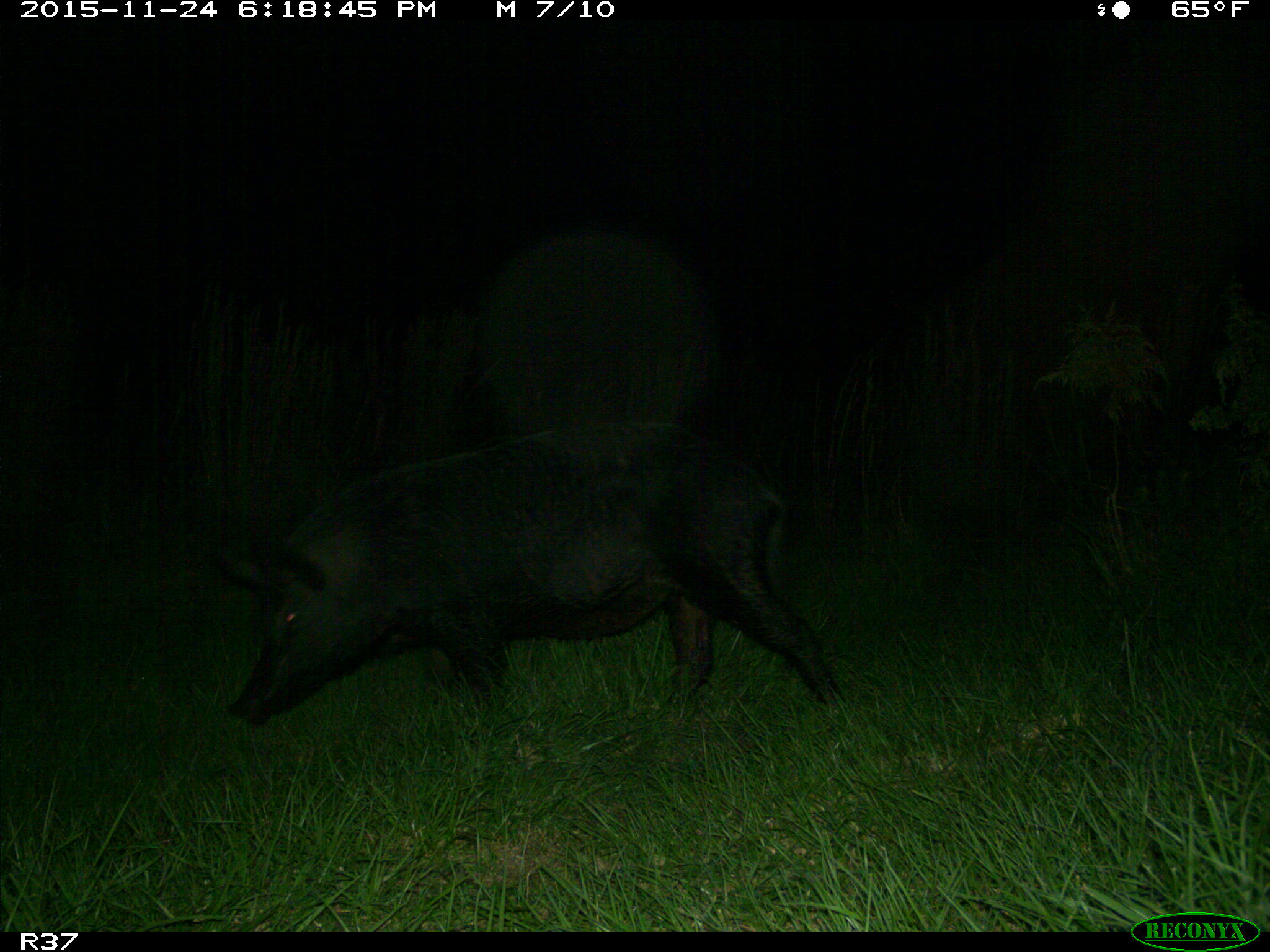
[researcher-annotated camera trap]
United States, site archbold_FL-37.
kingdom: Animalia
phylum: Chordata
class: Mammalia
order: Artiodactyla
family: Suidae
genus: Sus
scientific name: Sus scrofa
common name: wild boar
Sus scrofa (wild boar).